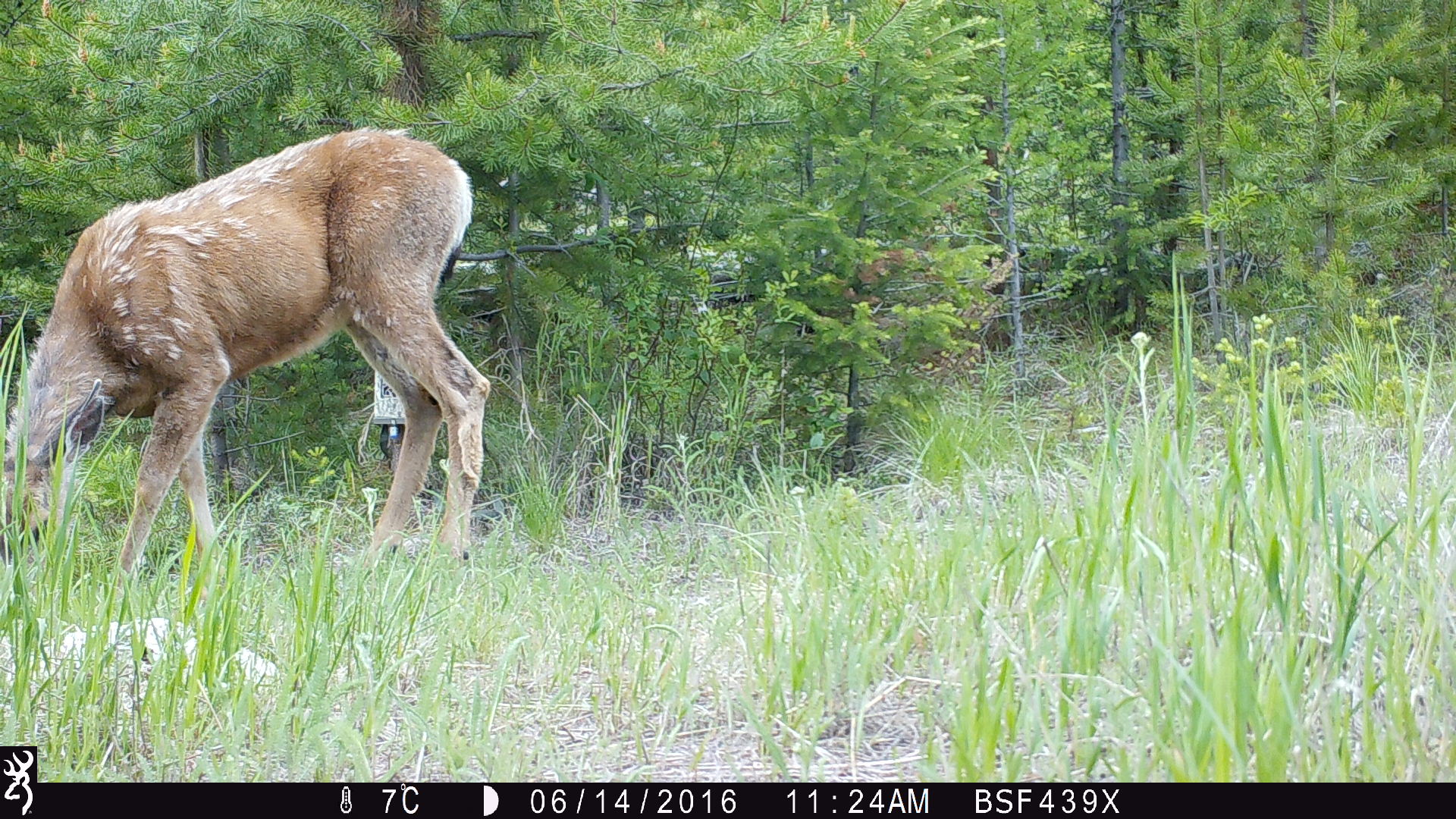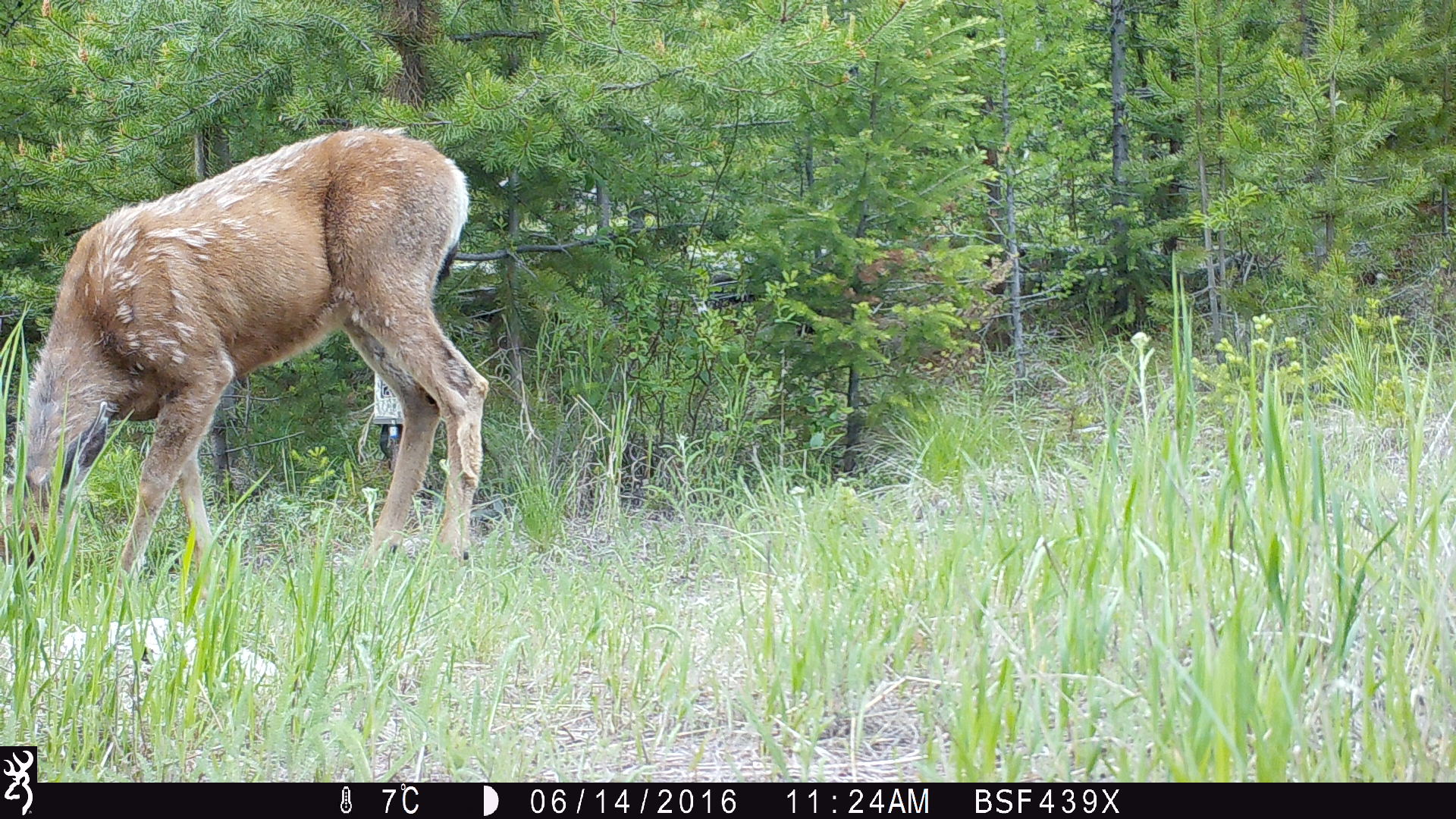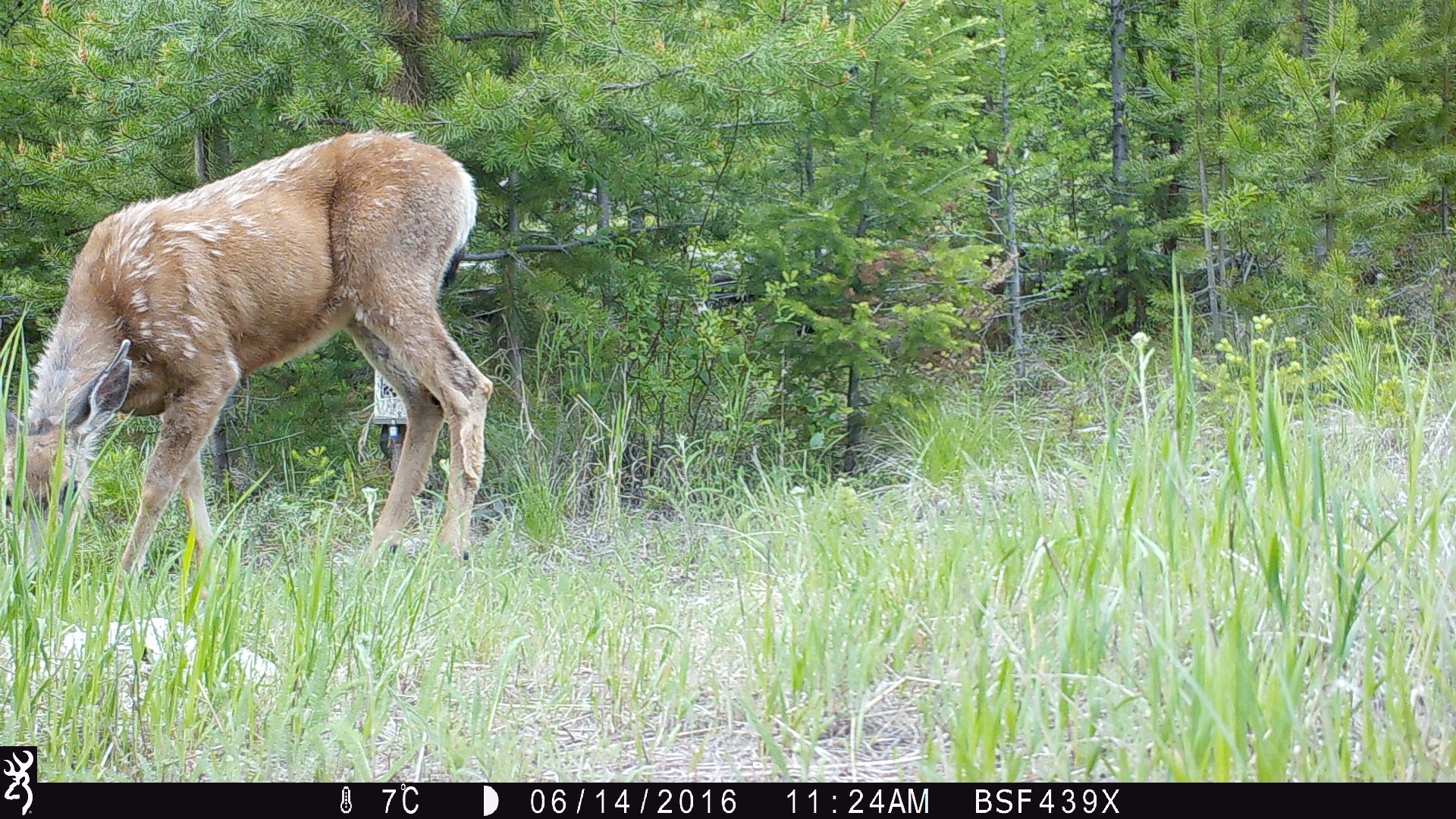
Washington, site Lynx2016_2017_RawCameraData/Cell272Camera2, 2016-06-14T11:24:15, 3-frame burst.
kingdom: Animalia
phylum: Chordata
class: Mammalia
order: Artiodactyla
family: Cervidae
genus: Odocoileus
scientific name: Odocoileus hemionus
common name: mule deer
Odocoileus hemionus (mule deer). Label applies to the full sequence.